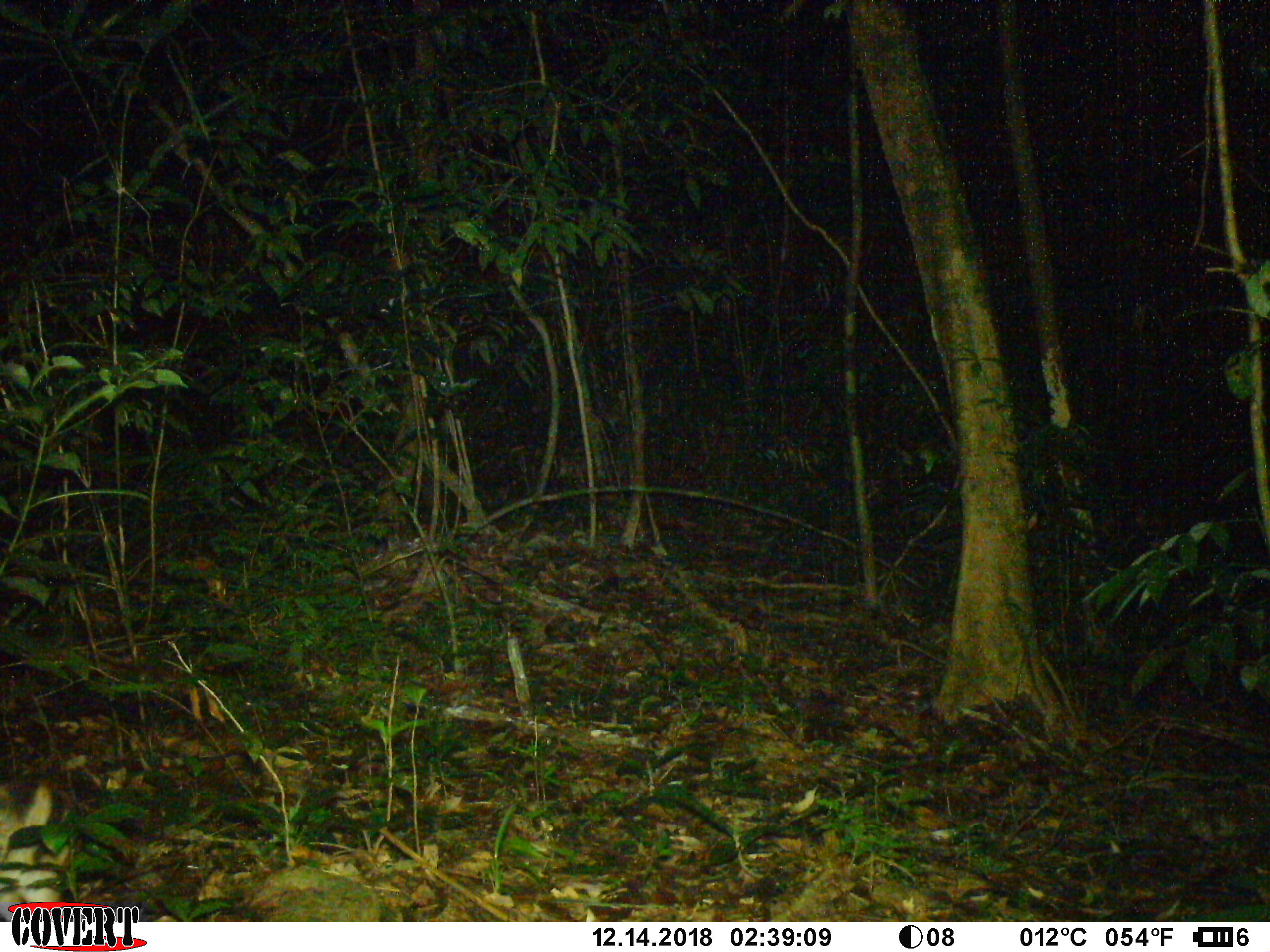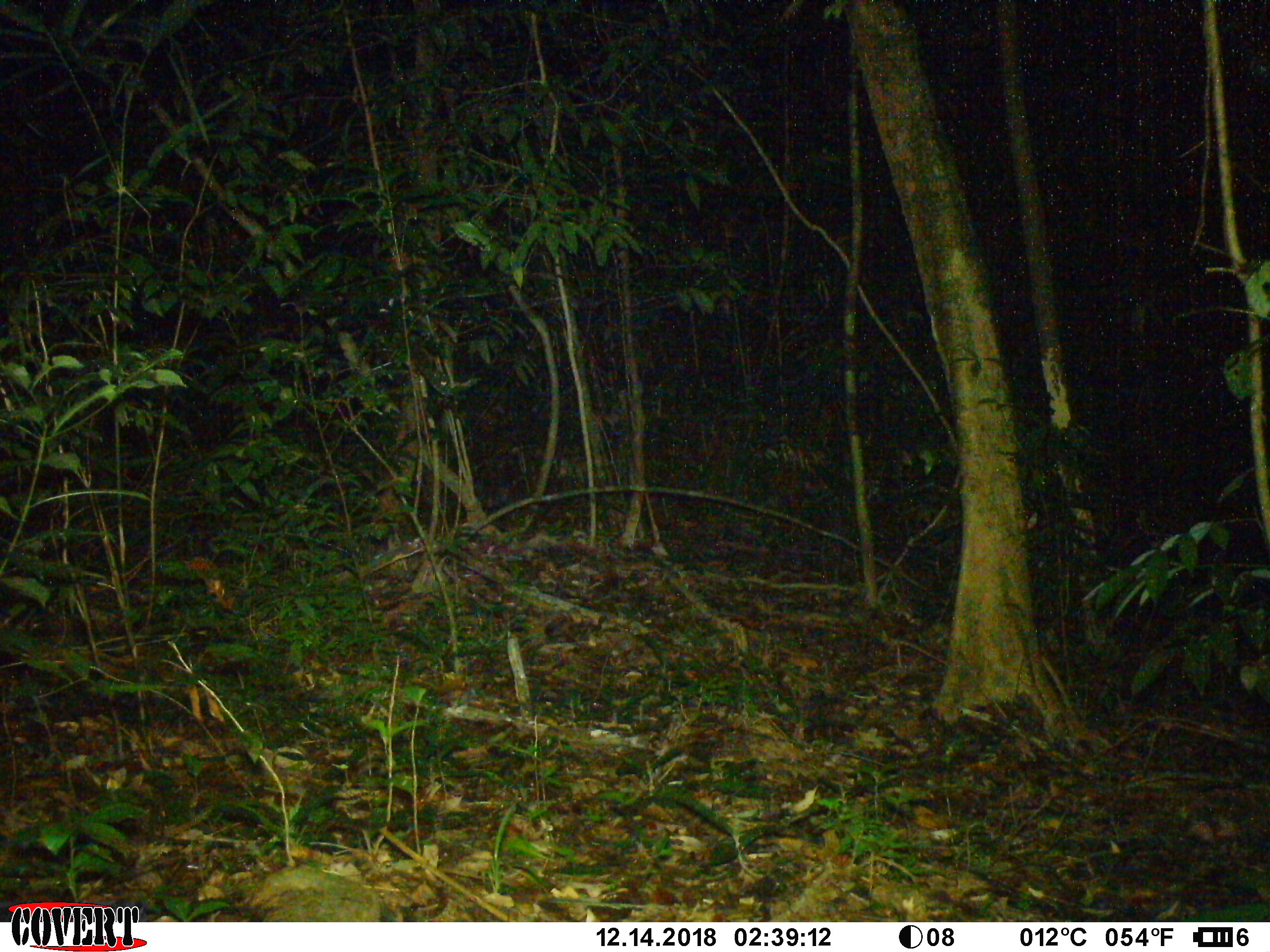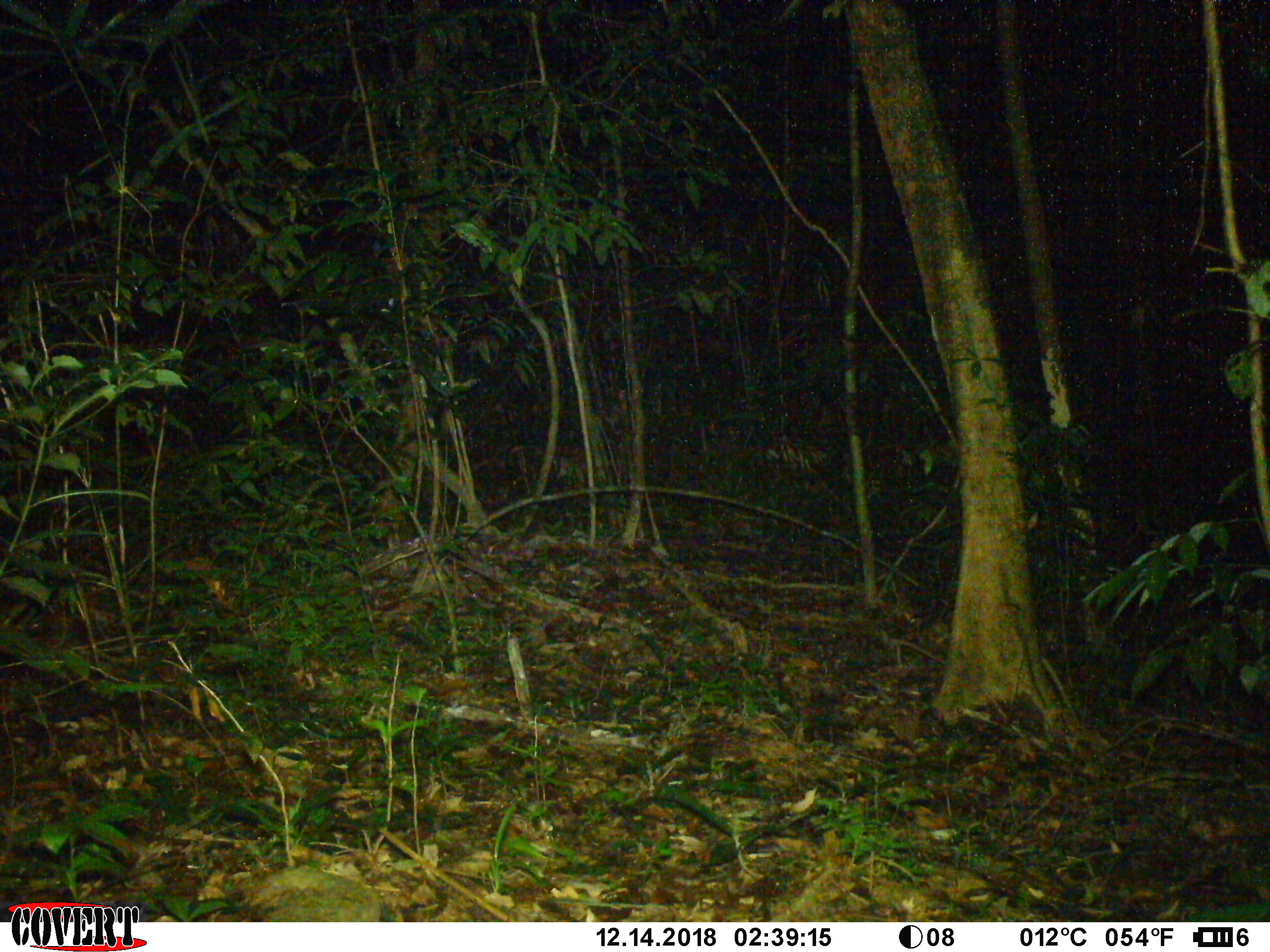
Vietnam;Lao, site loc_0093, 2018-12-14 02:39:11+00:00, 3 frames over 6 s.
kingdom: Animalia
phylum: Chordata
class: Mammalia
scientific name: Mammalia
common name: mammal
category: unidentified small mammal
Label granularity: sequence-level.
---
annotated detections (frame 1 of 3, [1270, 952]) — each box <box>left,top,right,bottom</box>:
unidentified small mammal: <box>0,780,76,920</box>